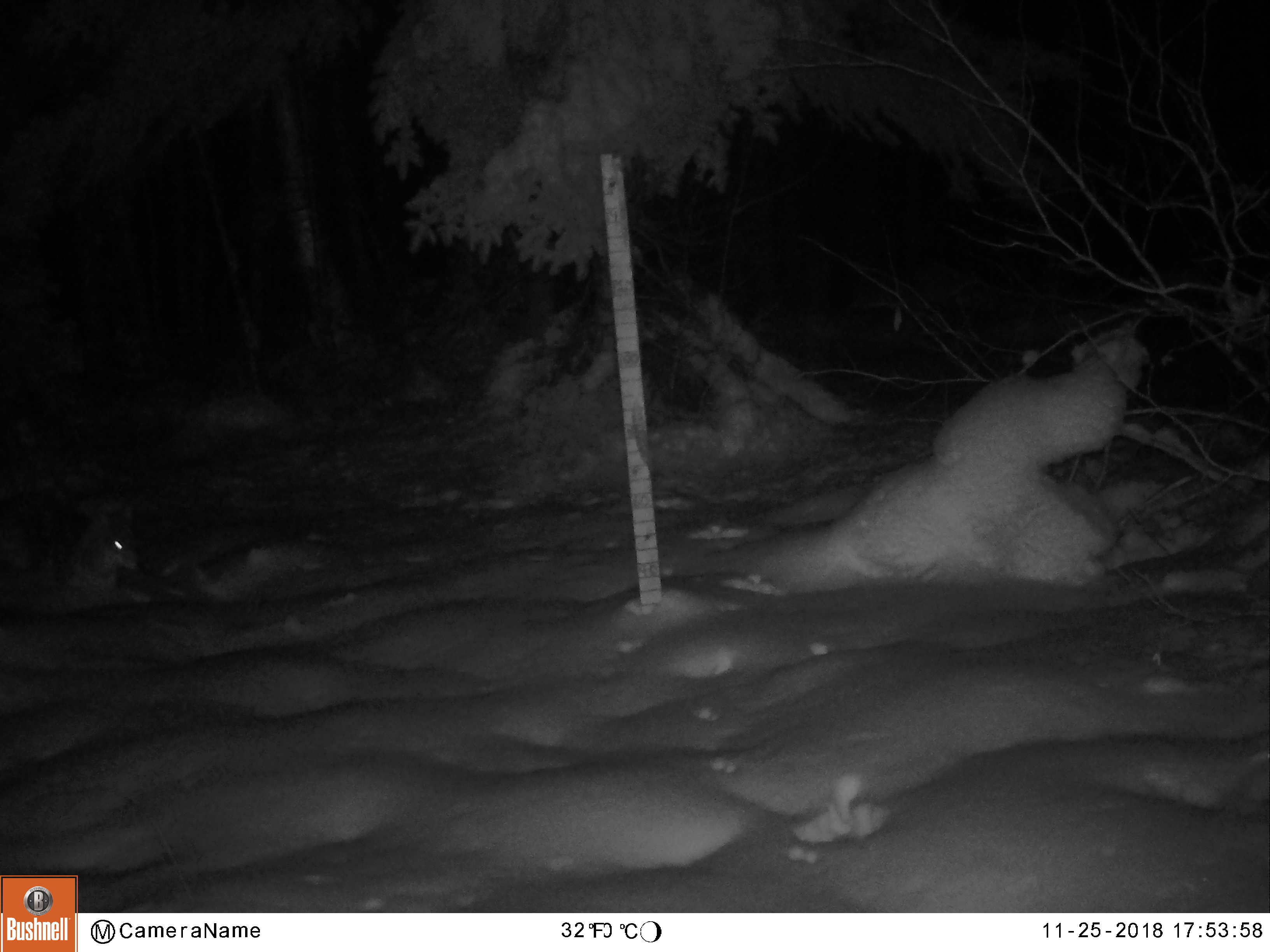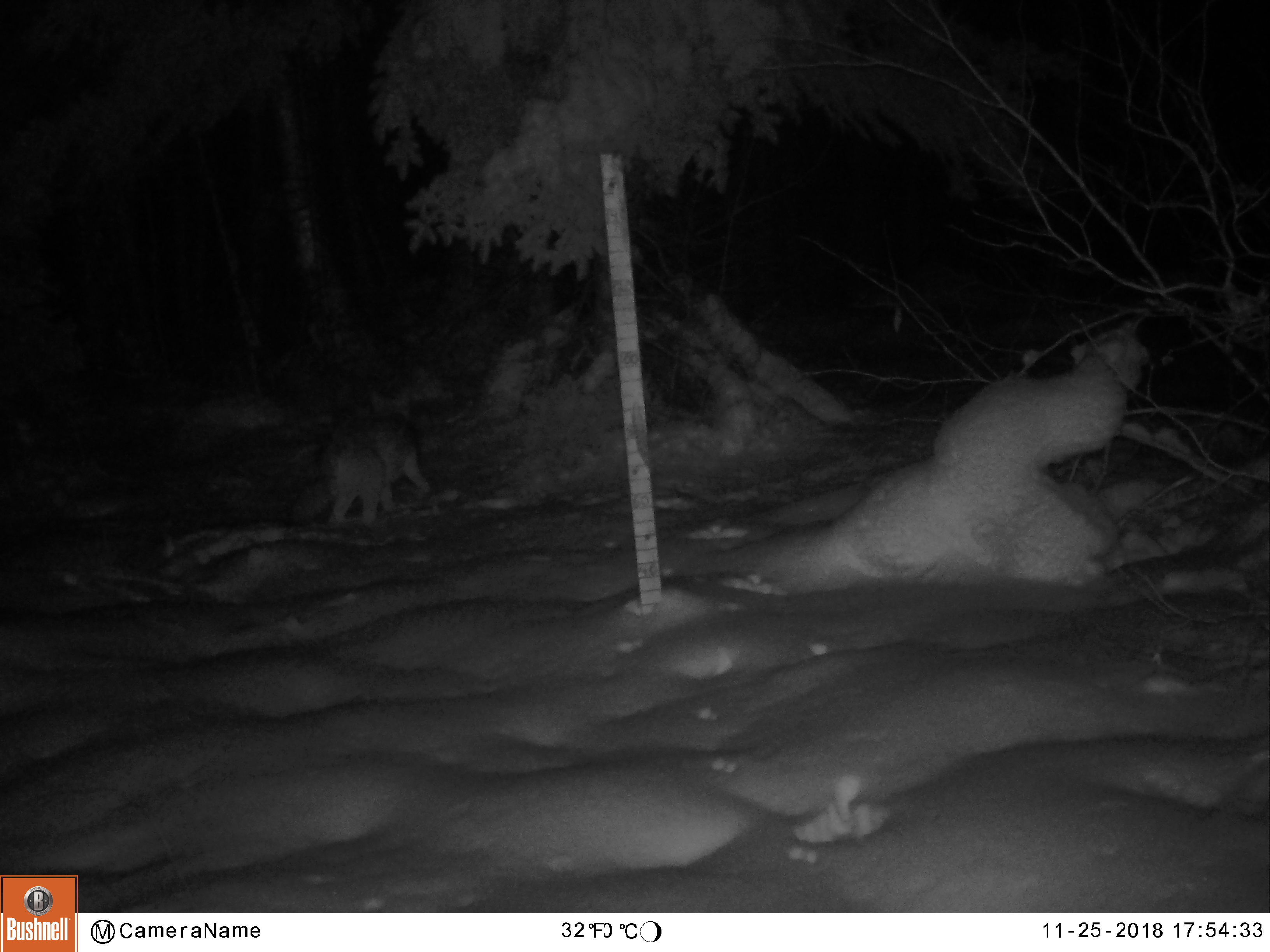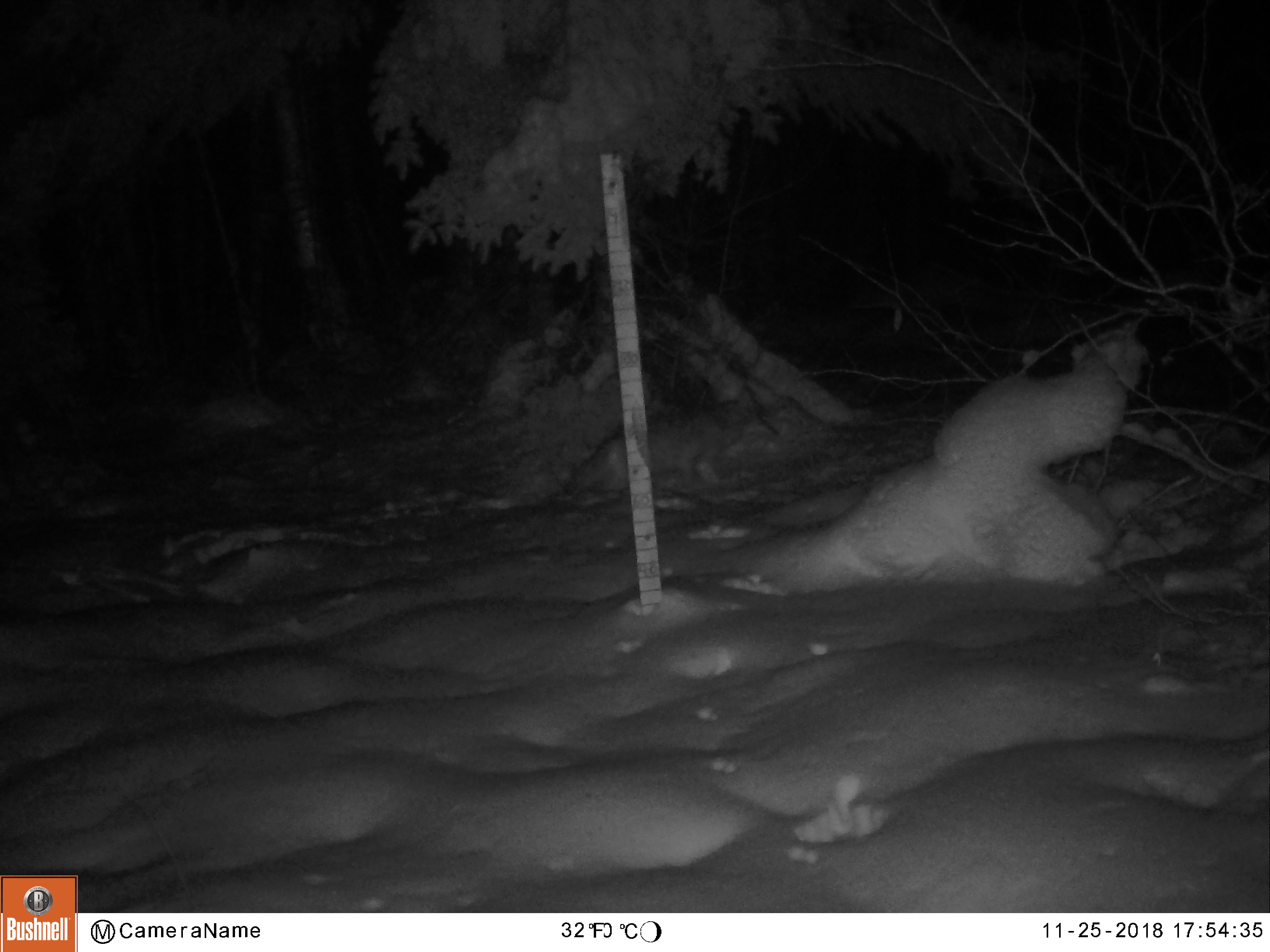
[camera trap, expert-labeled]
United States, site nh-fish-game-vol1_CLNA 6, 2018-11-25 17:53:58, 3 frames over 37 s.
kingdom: Animalia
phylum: Chordata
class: Mammalia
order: Carnivora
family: Canidae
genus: Canis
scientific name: Canis latrans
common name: coyote